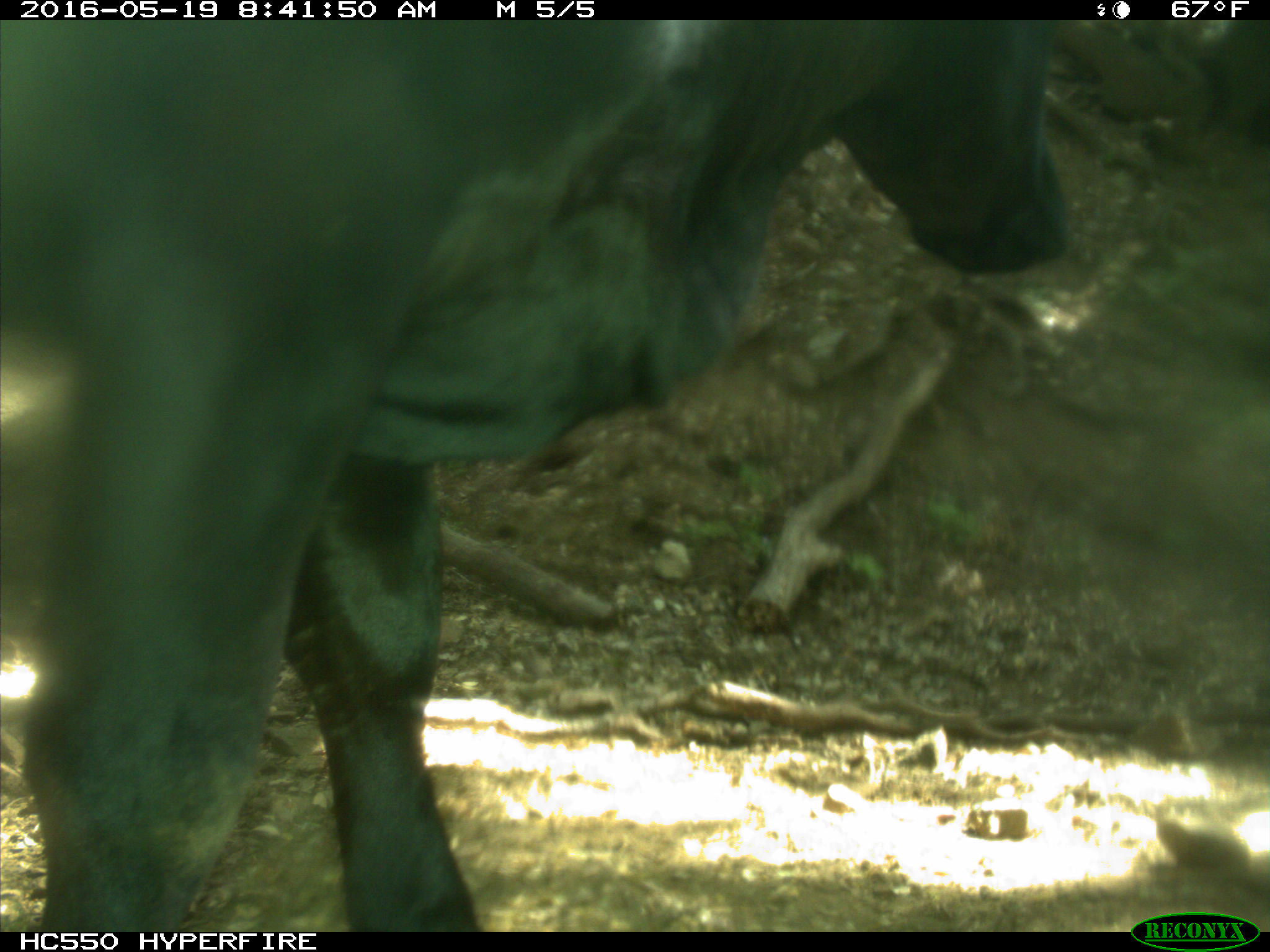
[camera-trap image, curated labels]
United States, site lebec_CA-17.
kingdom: Animalia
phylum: Chordata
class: Mammalia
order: Artiodactyla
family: Bovidae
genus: Bos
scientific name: Bos taurus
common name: domestic cow